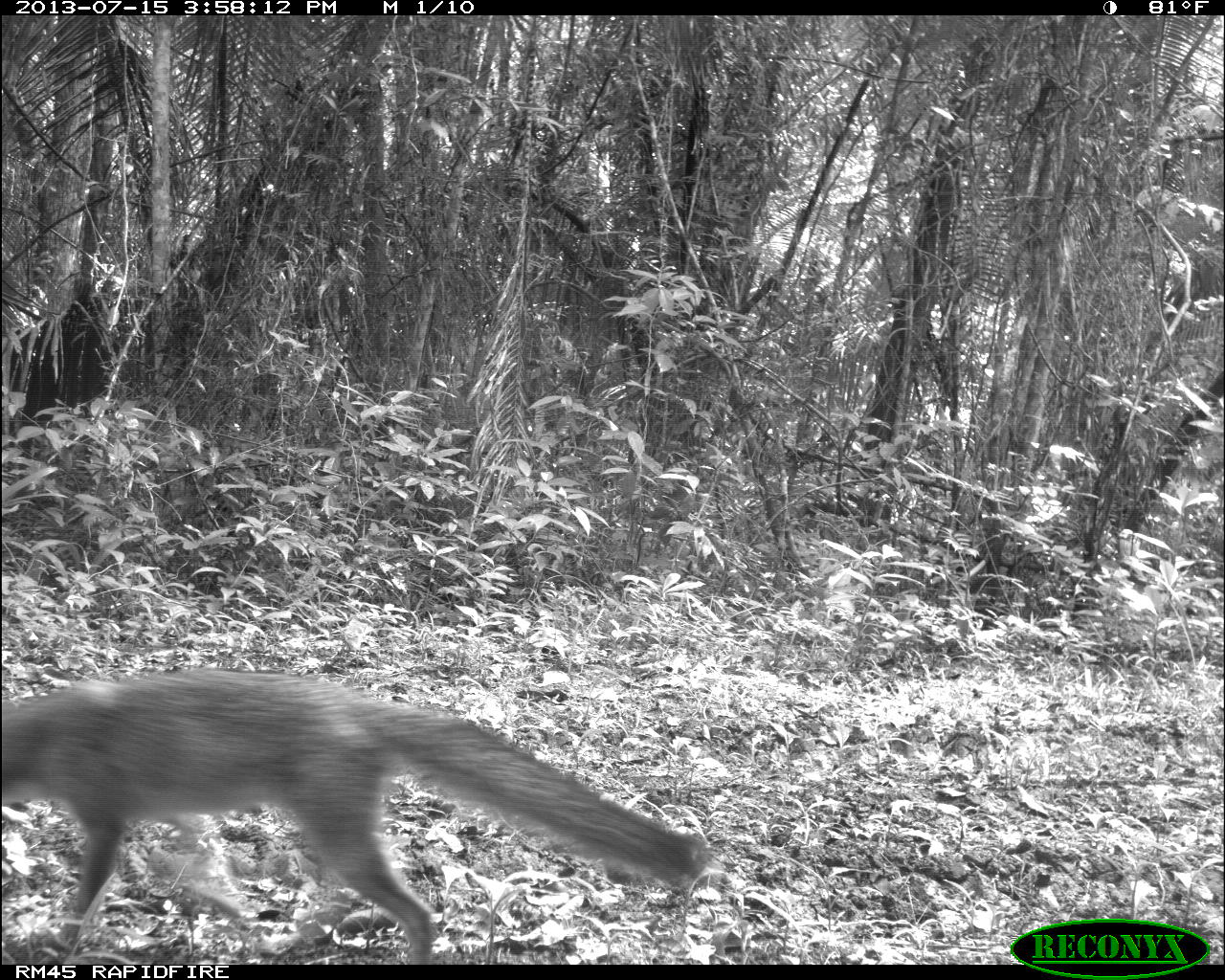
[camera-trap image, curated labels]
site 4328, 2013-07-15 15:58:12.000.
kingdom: Animalia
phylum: Chordata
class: Mammalia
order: Carnivora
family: Canidae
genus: Urocyon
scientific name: Urocyon cinereoargenteus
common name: gray fox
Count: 1.